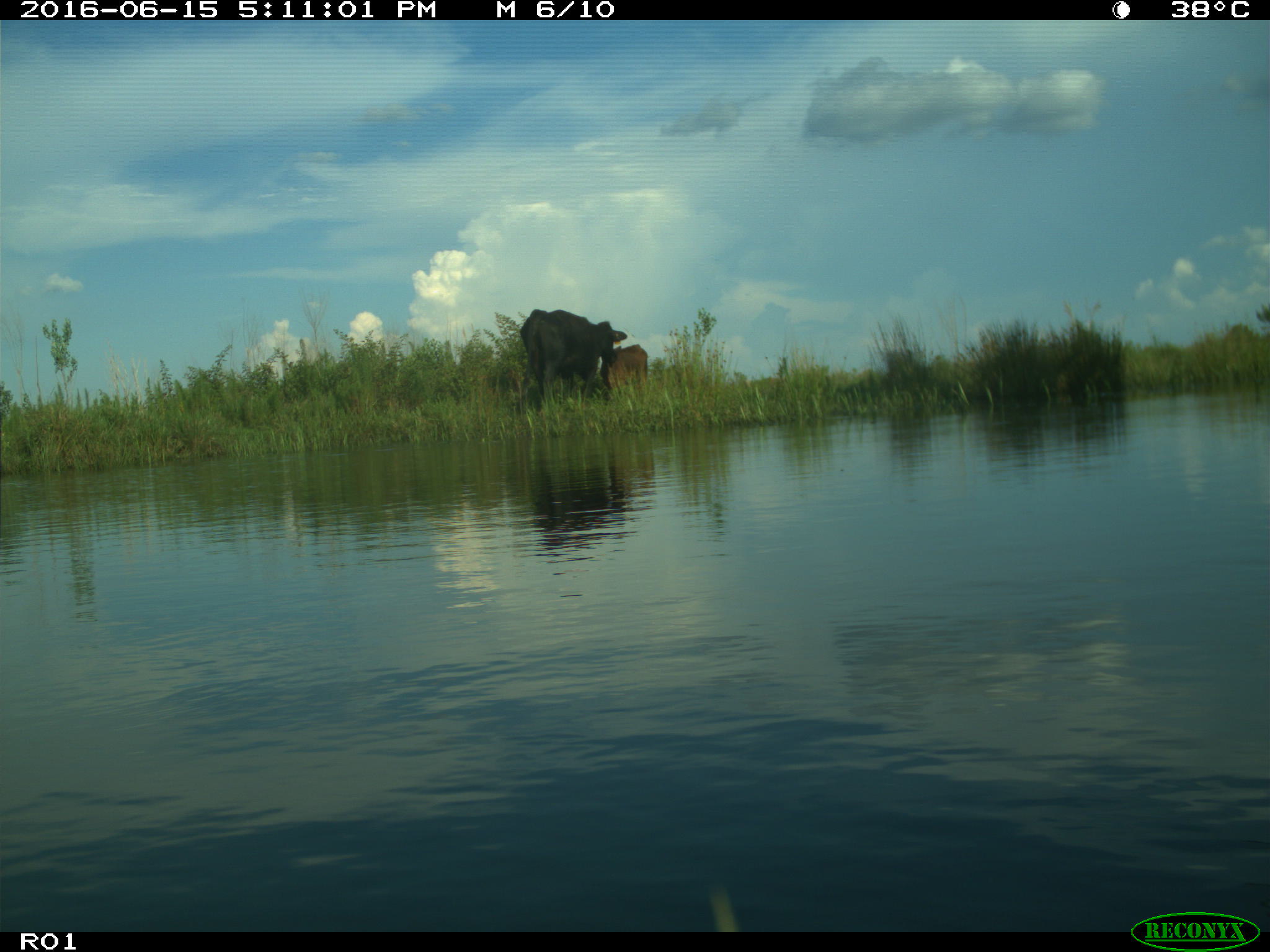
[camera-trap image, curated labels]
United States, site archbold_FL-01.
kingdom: Animalia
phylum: Chordata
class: Mammalia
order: Artiodactyla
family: Bovidae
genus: Bos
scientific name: Bos taurus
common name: domestic cow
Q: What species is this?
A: Bos taurus (domestic cow).